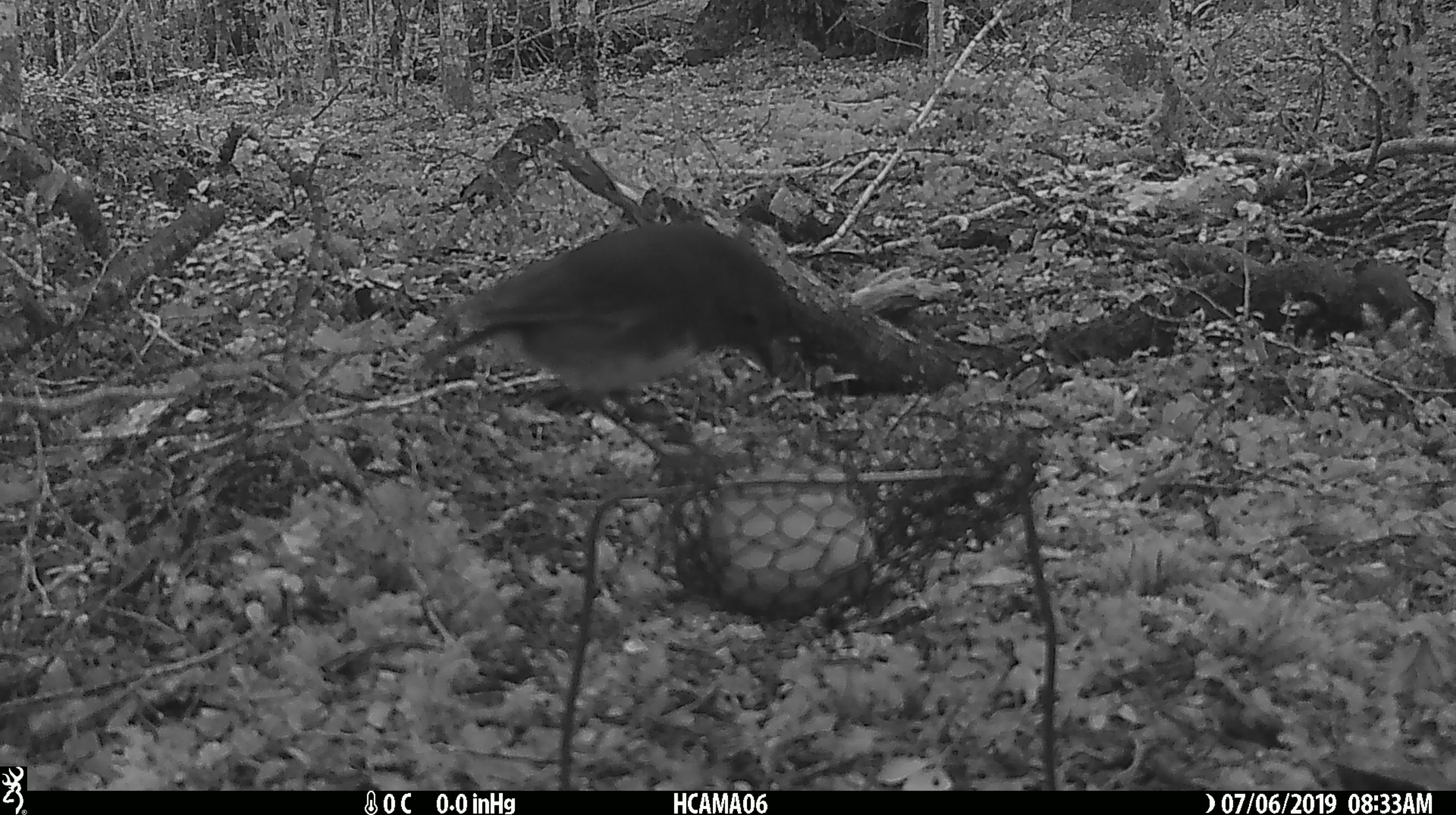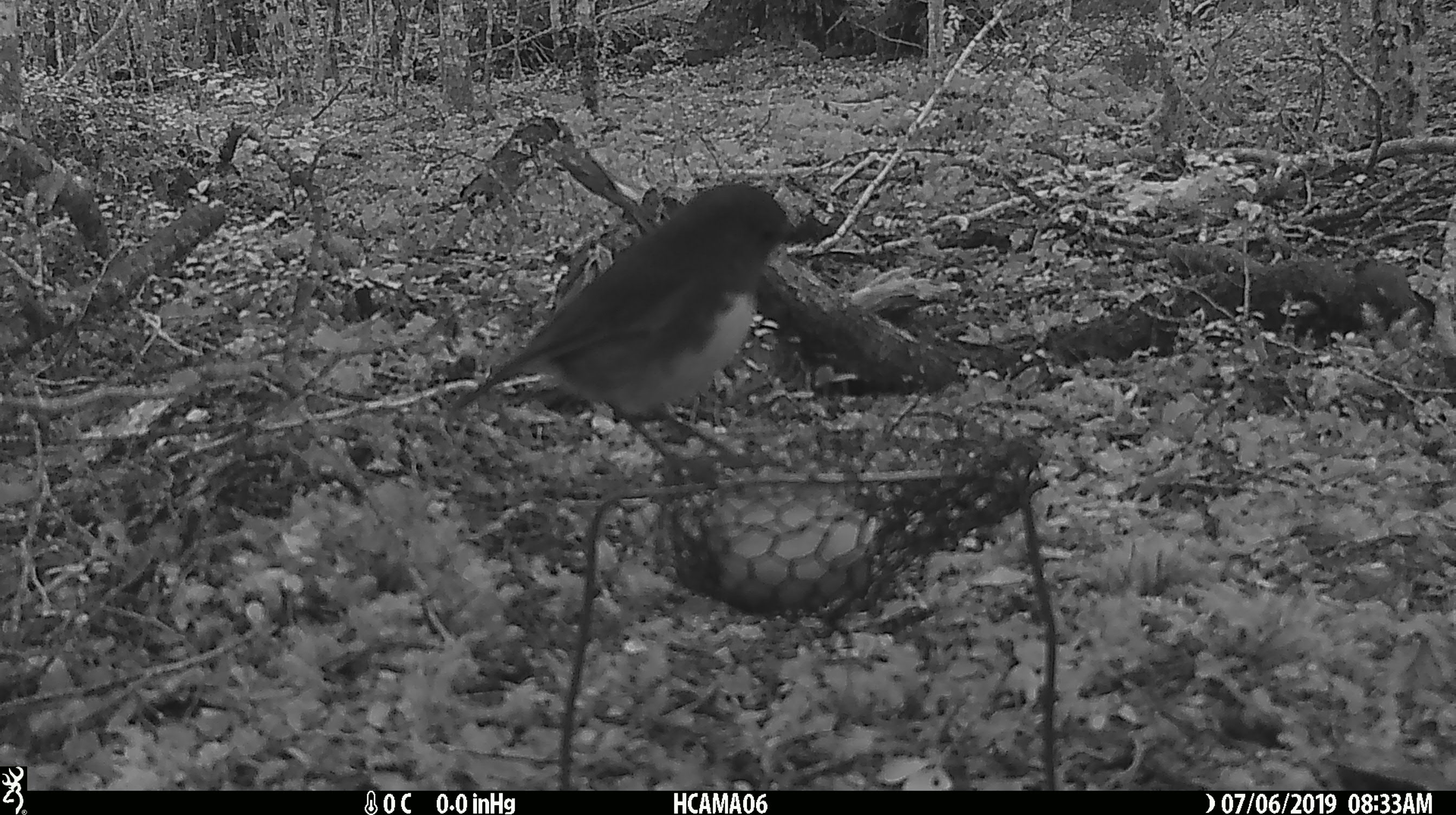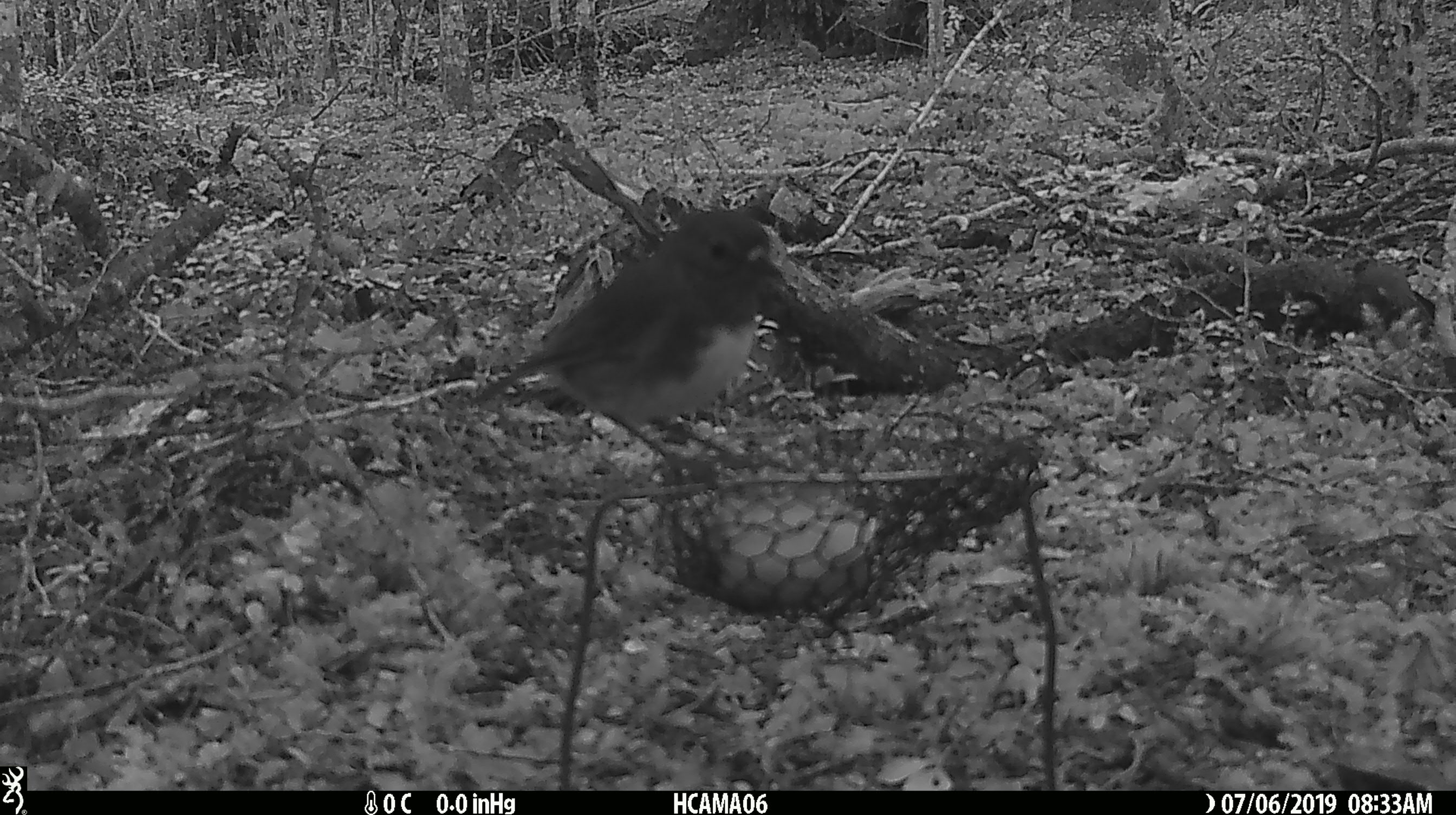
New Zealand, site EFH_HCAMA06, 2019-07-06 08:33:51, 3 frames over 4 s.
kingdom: Animalia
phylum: Chordata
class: Aves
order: Passeriformes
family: Petroicidae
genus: Petroica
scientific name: Petroica australis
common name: new zealand robin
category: robin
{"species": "robin (new zealand robin) (Petroica australis)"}